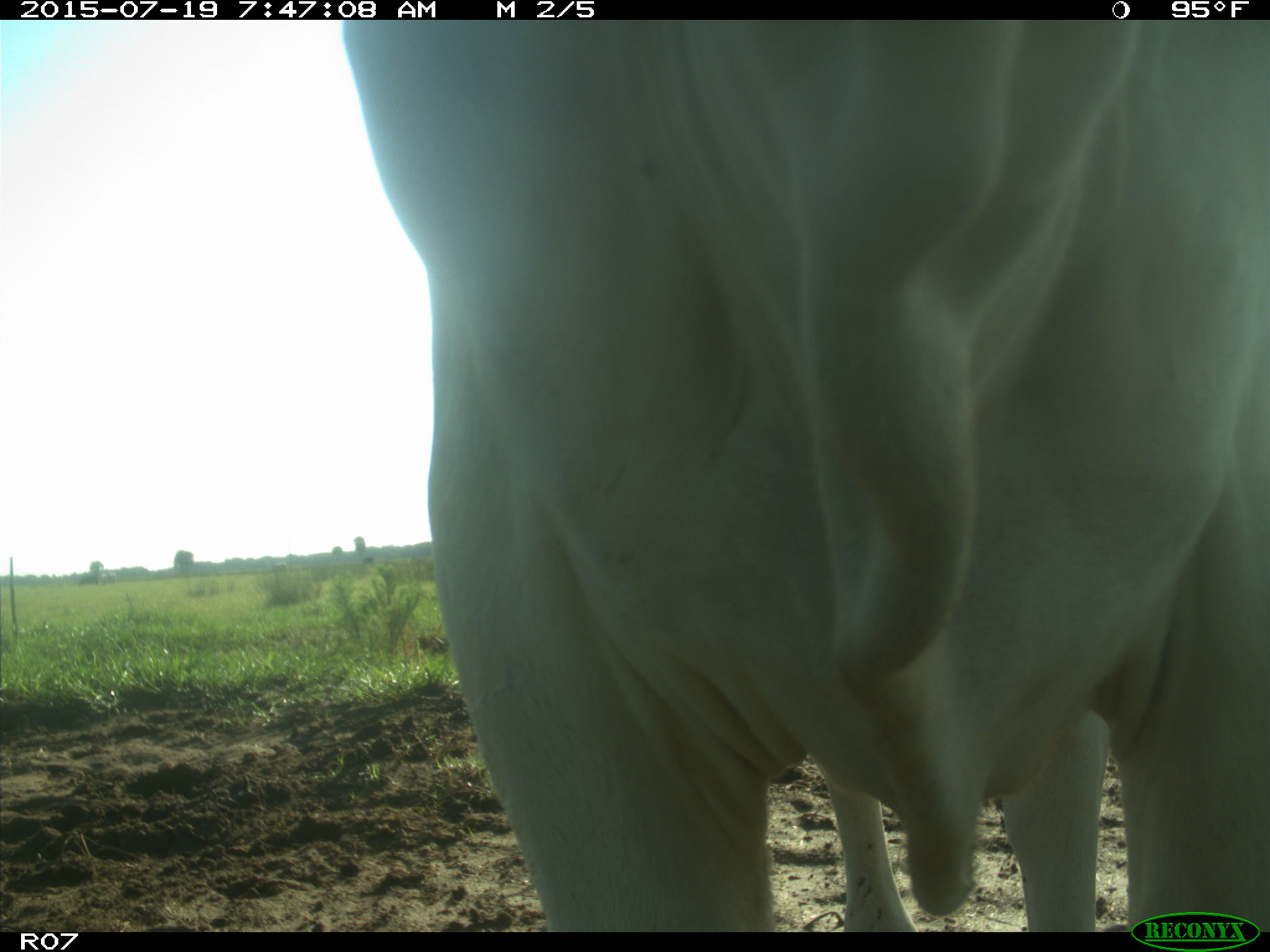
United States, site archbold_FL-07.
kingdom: Animalia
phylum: Chordata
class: Mammalia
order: Artiodactyla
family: Bovidae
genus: Bos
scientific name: Bos taurus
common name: domestic cow